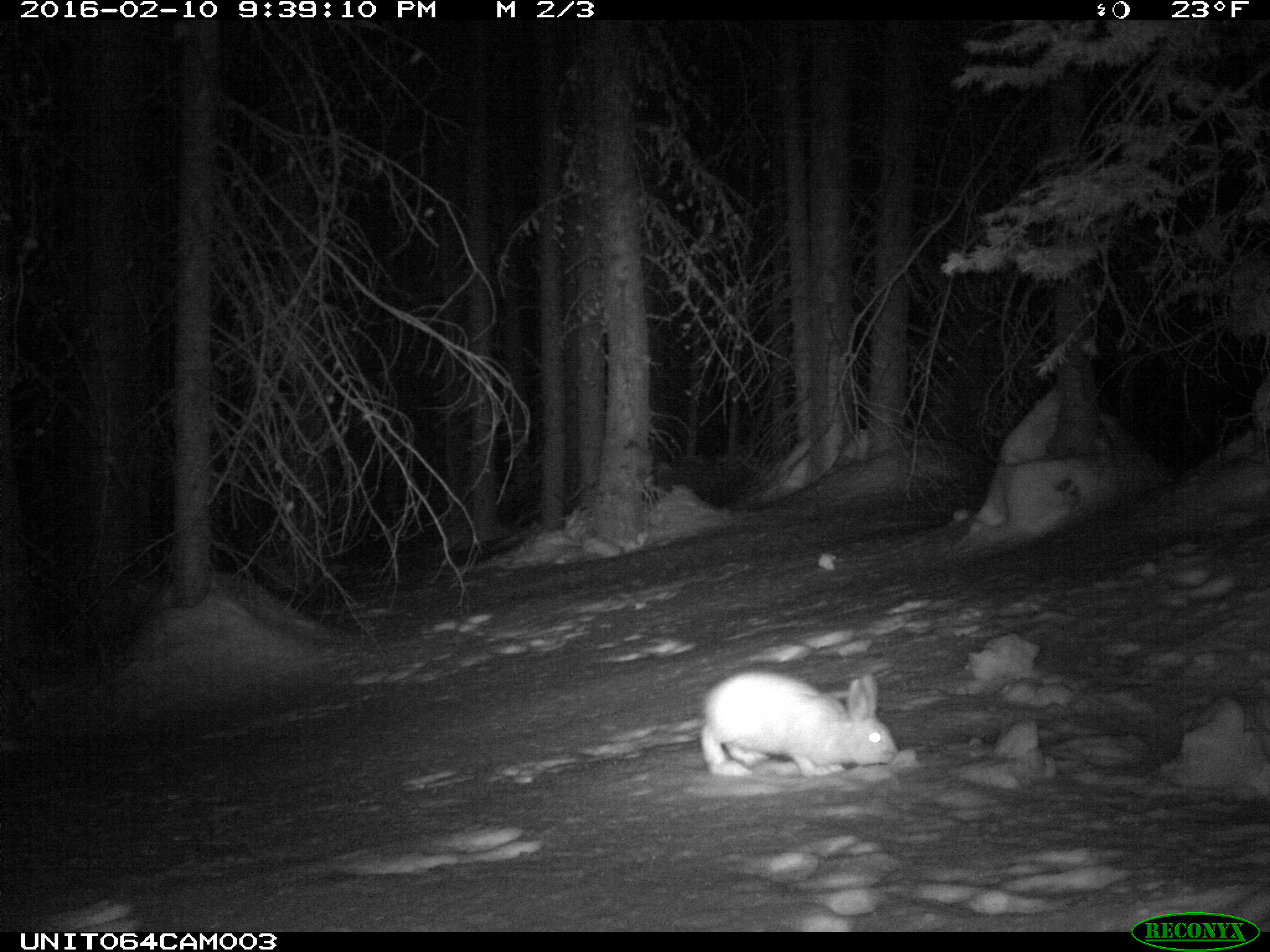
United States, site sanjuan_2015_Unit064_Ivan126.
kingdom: Animalia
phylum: Chordata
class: Mammalia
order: Lagomorpha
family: Leporidae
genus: Lepus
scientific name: Lepus americanus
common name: snowshoe hare